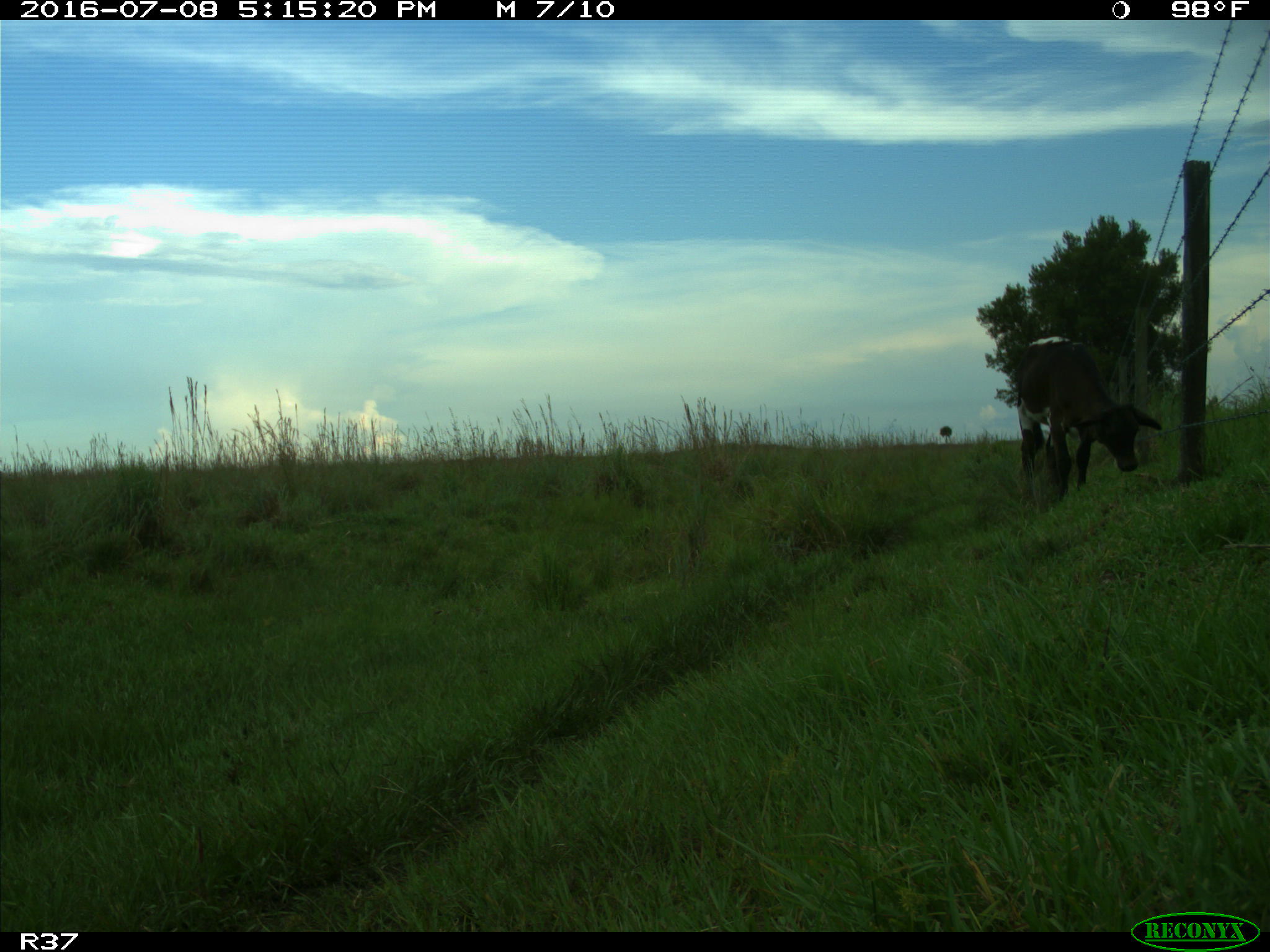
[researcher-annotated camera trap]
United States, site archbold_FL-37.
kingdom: Animalia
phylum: Chordata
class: Mammalia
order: Artiodactyla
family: Bovidae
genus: Bos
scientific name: Bos taurus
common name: domestic cow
Bos taurus (domestic cow).